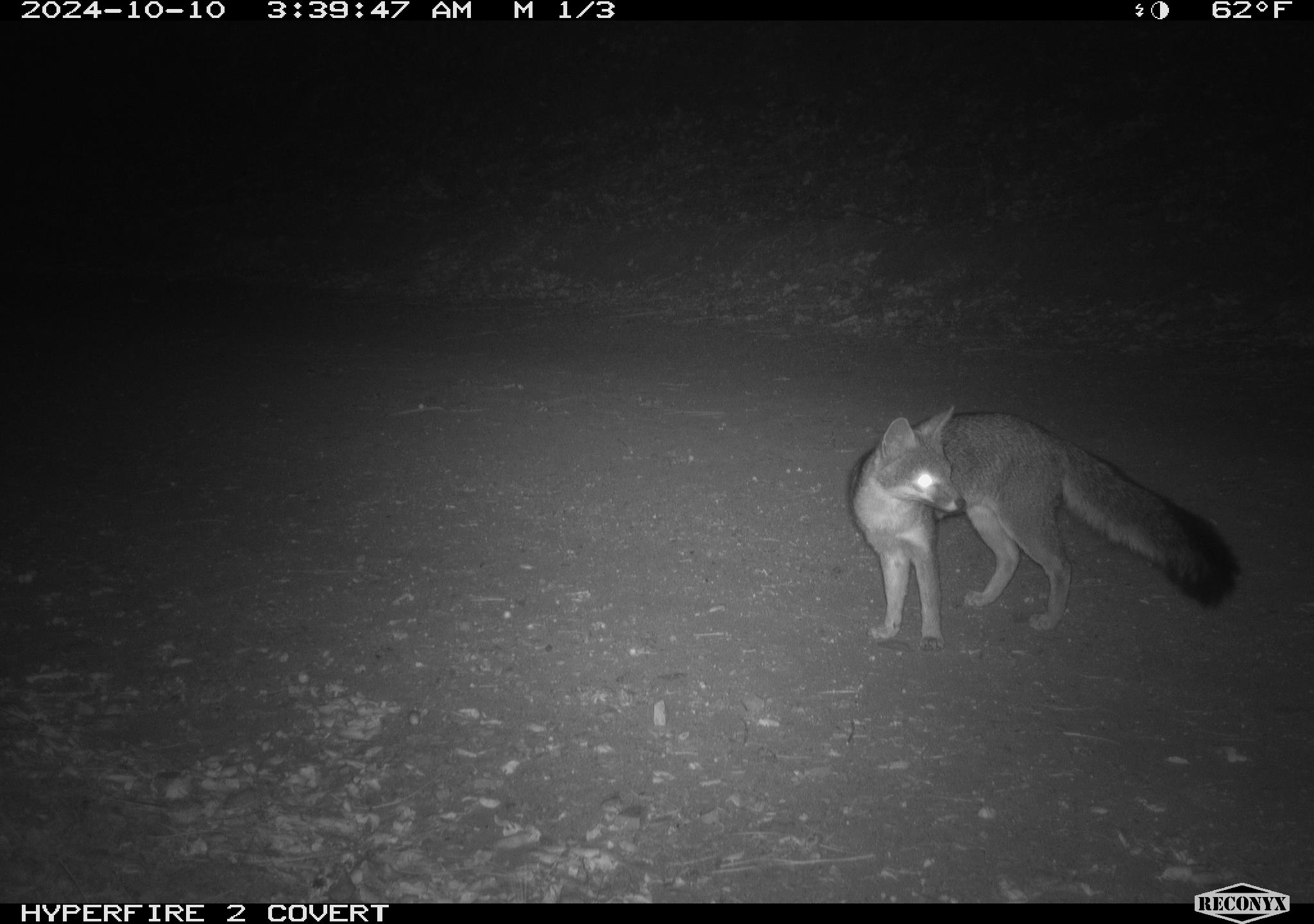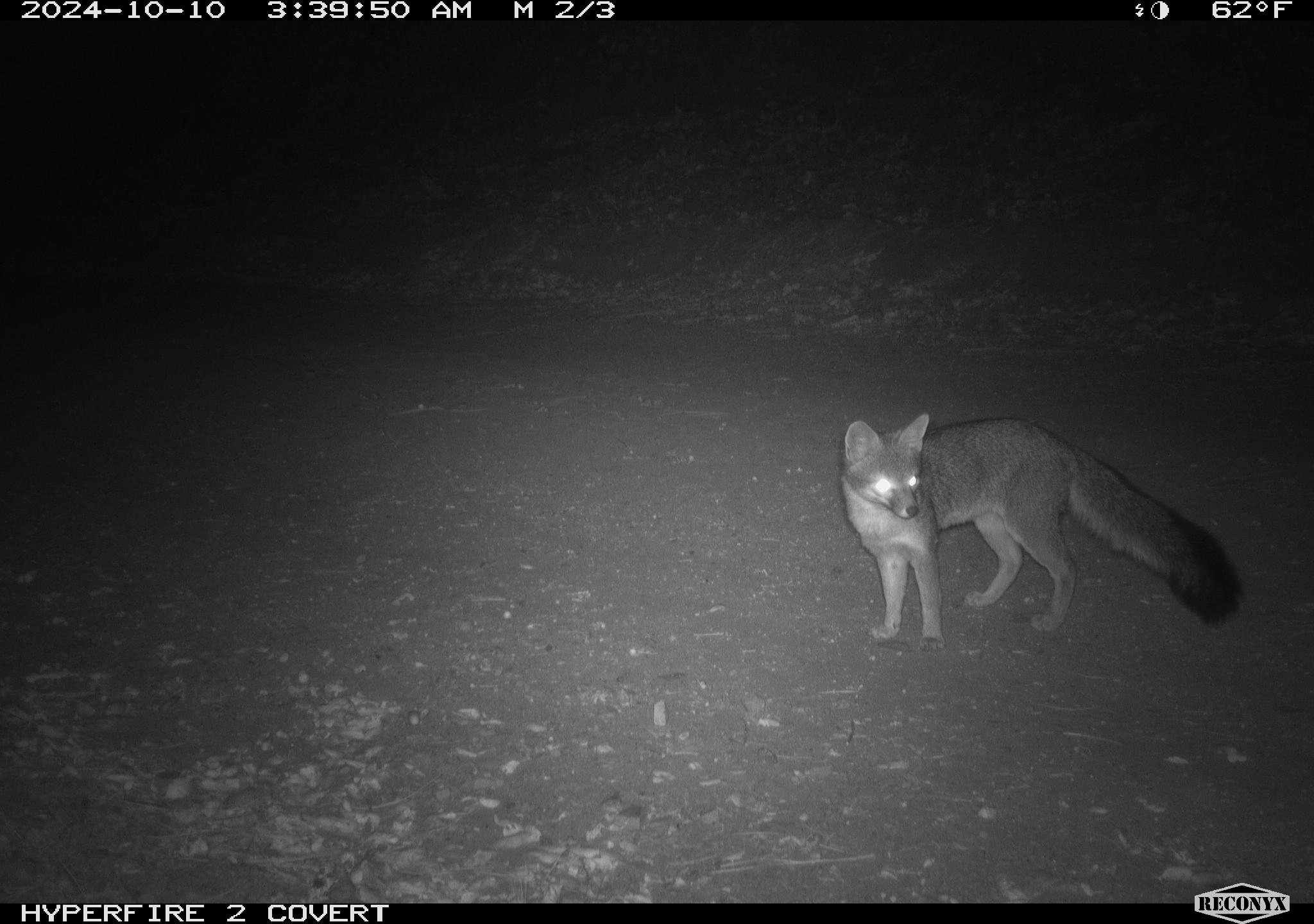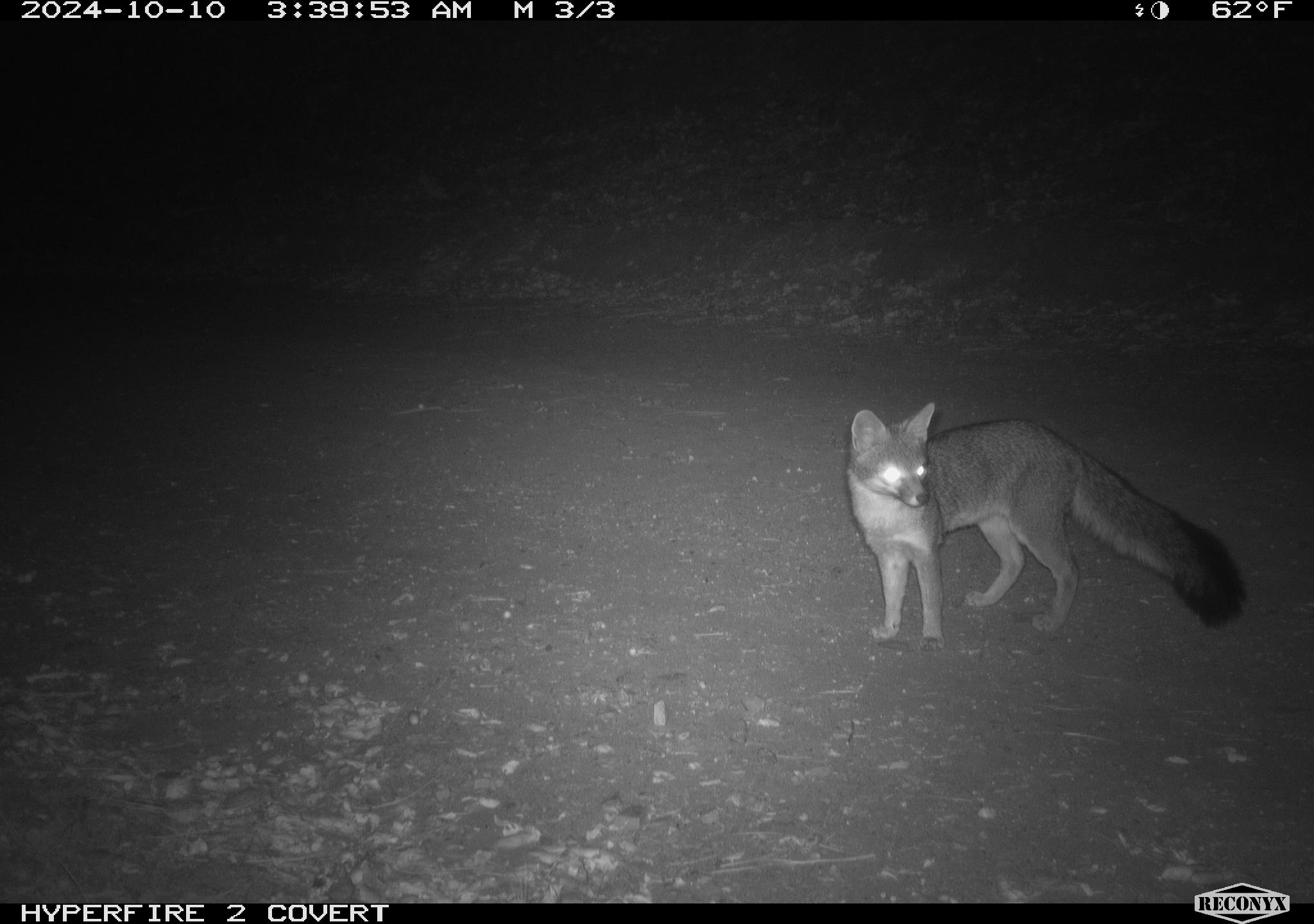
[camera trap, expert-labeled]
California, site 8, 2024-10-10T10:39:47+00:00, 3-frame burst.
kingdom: Animalia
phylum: Chordata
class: Mammalia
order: Carnivora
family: Canidae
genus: Urocyon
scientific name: Urocyon cinereoargenteus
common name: gray fox